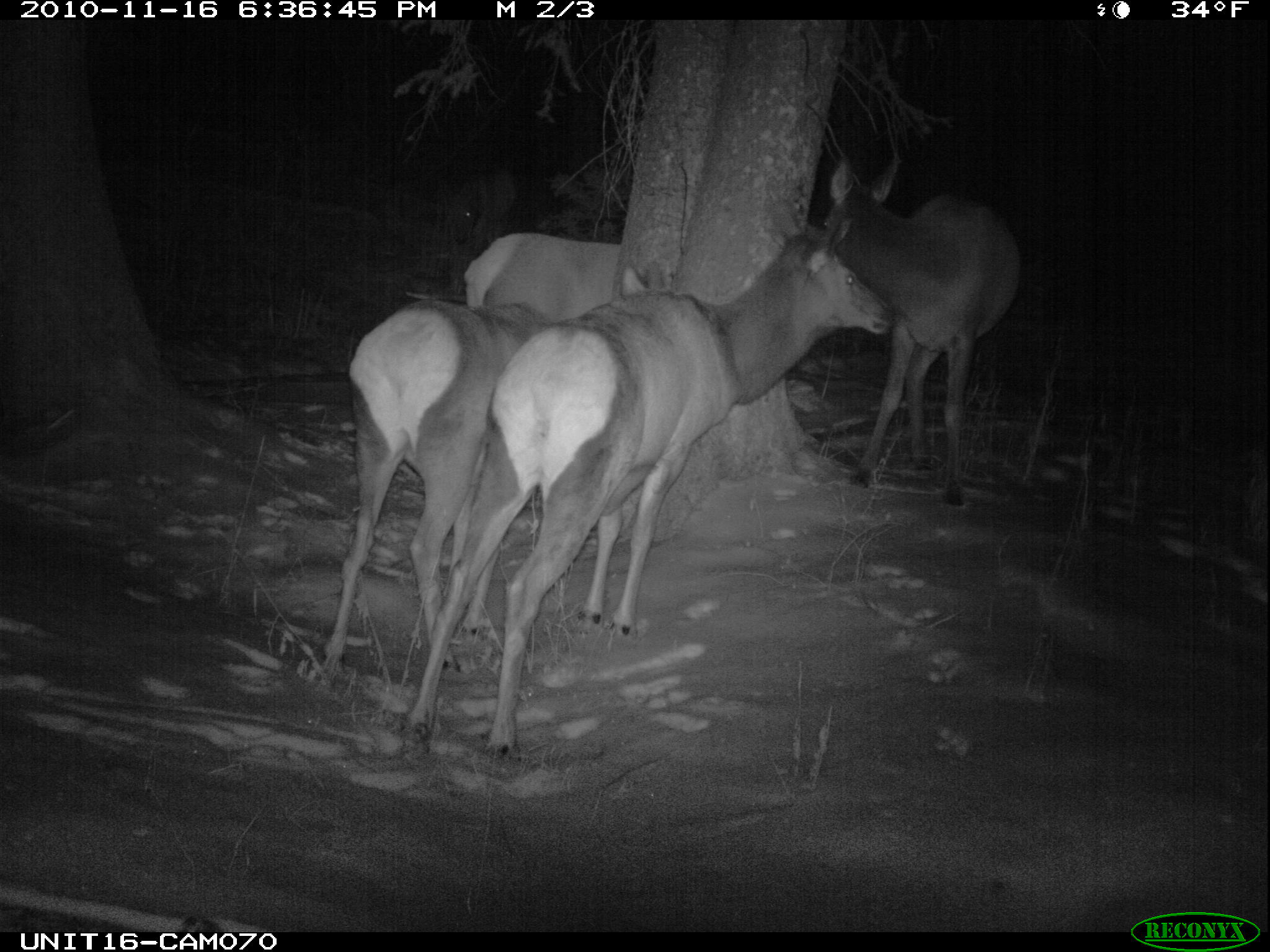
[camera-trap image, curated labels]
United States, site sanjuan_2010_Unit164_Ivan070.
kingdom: Animalia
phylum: Chordata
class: Mammalia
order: Artiodactyla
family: Cervidae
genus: Cervus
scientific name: Cervus elaphus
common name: red deer